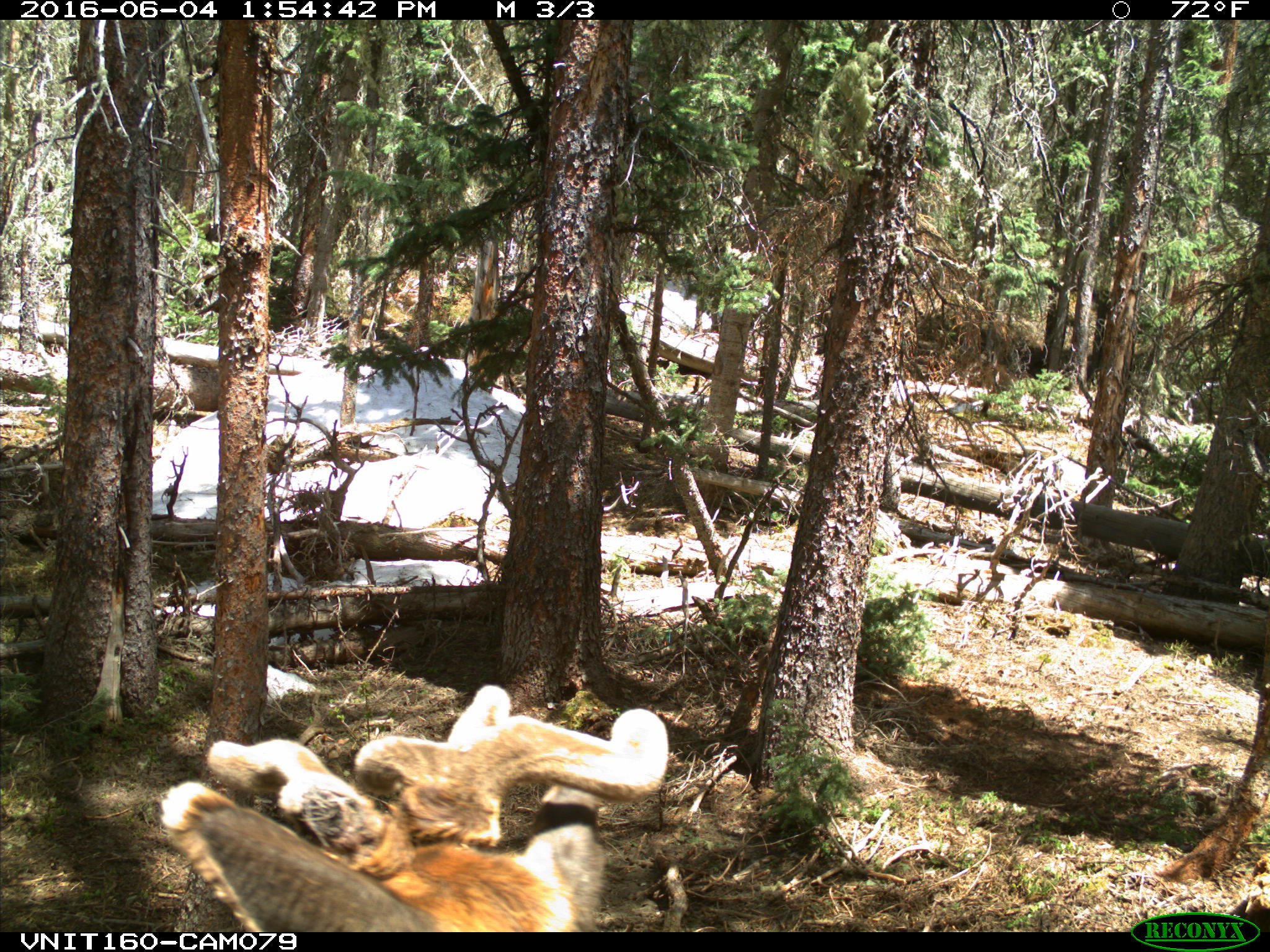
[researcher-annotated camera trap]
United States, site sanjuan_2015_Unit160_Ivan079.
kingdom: Animalia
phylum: Chordata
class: Mammalia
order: Artiodactyla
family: Cervidae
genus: Cervus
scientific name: Cervus elaphus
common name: red deer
Cervus elaphus (red deer).